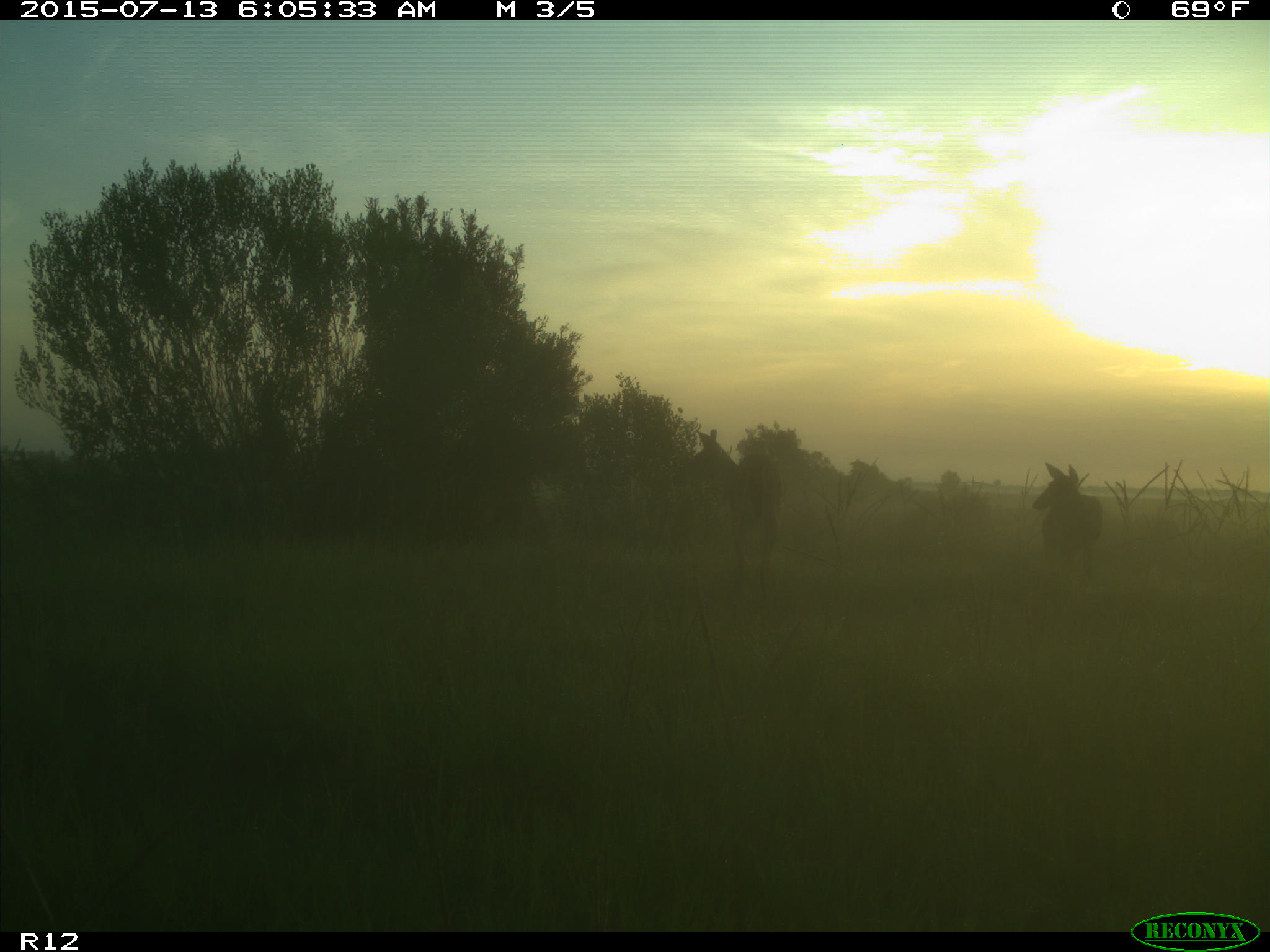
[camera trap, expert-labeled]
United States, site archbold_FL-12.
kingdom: Animalia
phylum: Chordata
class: Mammalia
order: Artiodactyla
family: Cervidae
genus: Odocoileus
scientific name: Odocoileus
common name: deer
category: unidentified deer